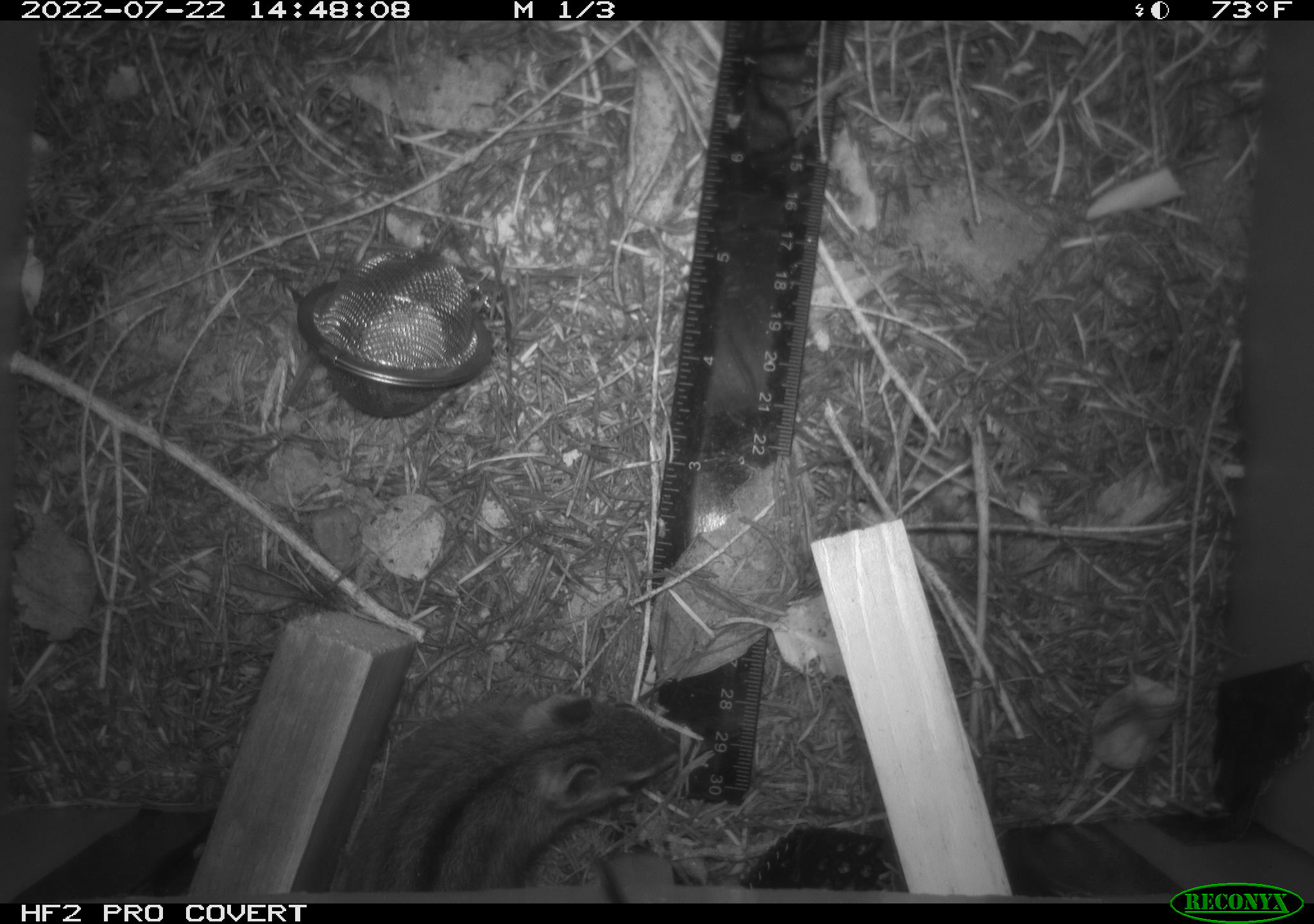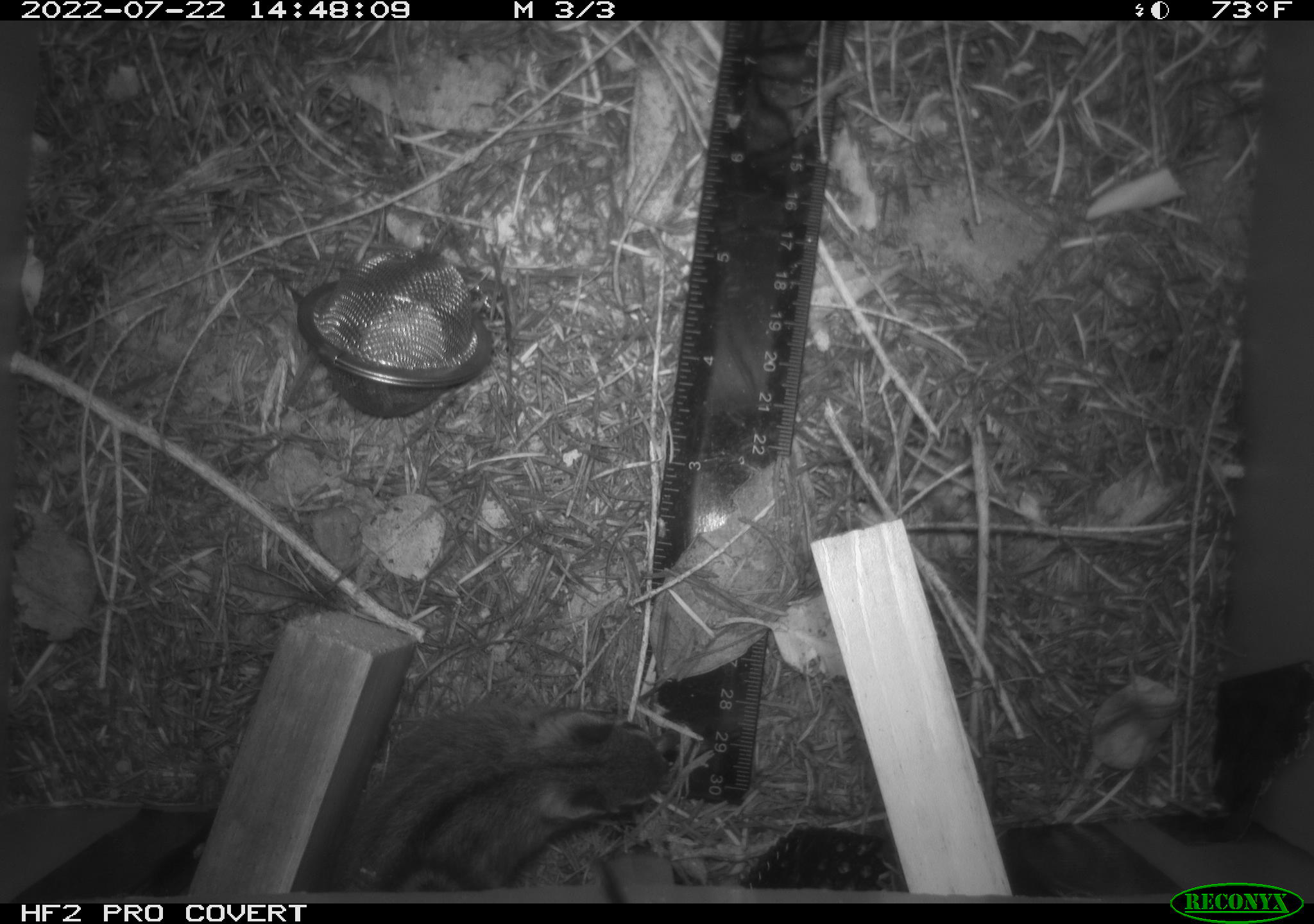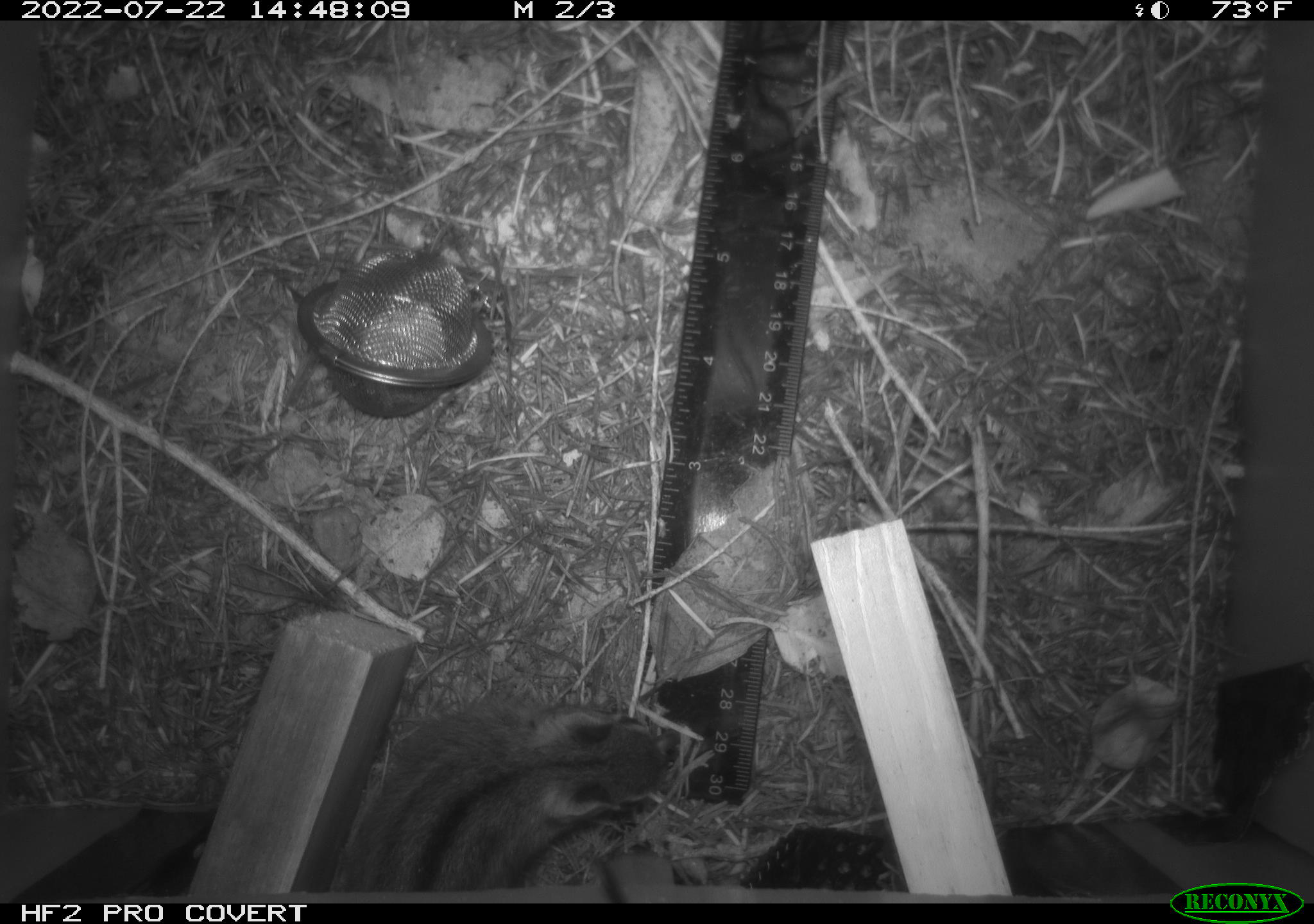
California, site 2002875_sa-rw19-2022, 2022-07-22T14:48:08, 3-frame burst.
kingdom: Animalia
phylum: Chordata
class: Mammalia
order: Rodentia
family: Sciuridae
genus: Neotamias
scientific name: Neotamias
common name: western chipmunks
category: neotamias species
Neotamias species (western chipmunks) (Neotamias).